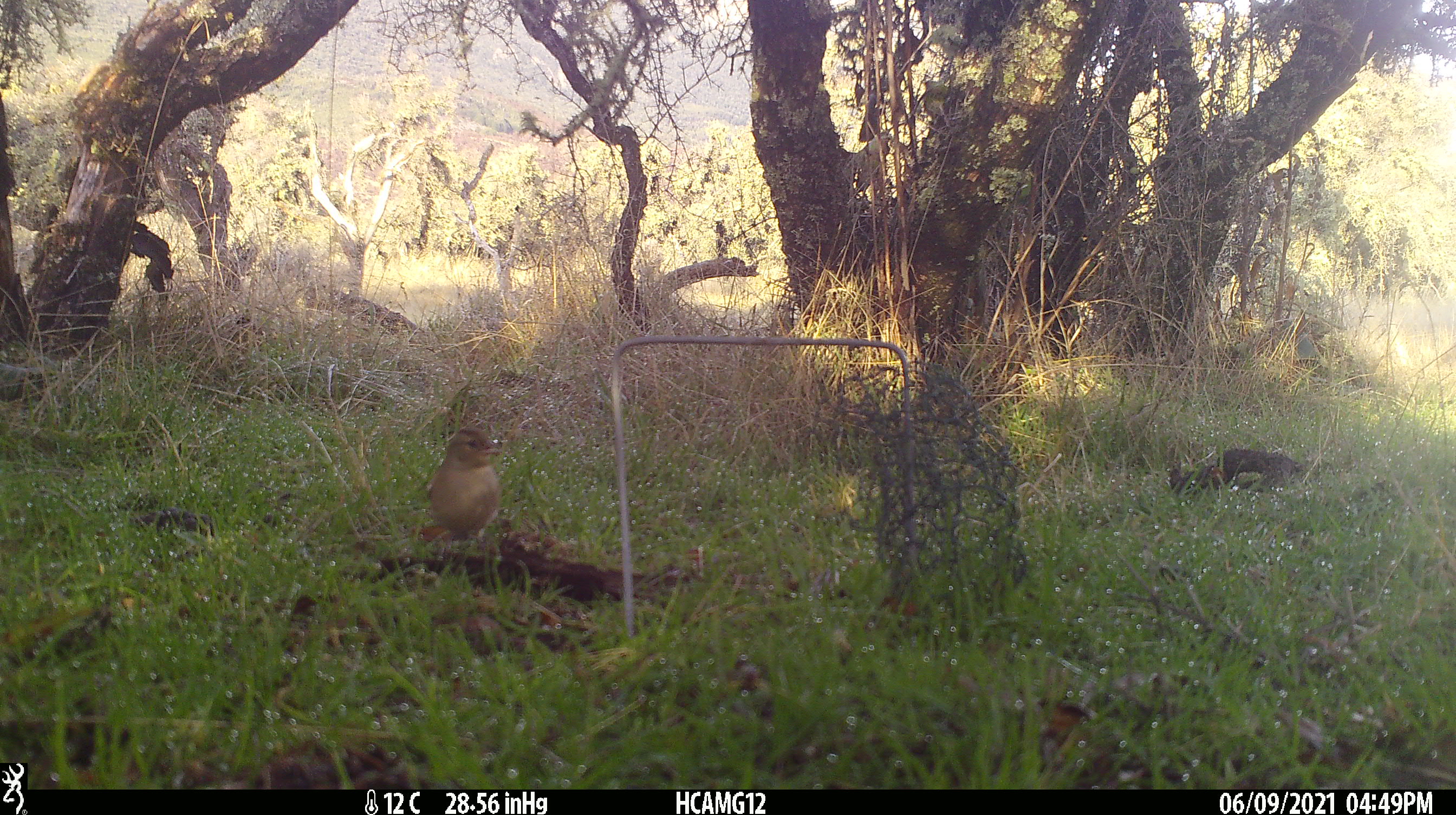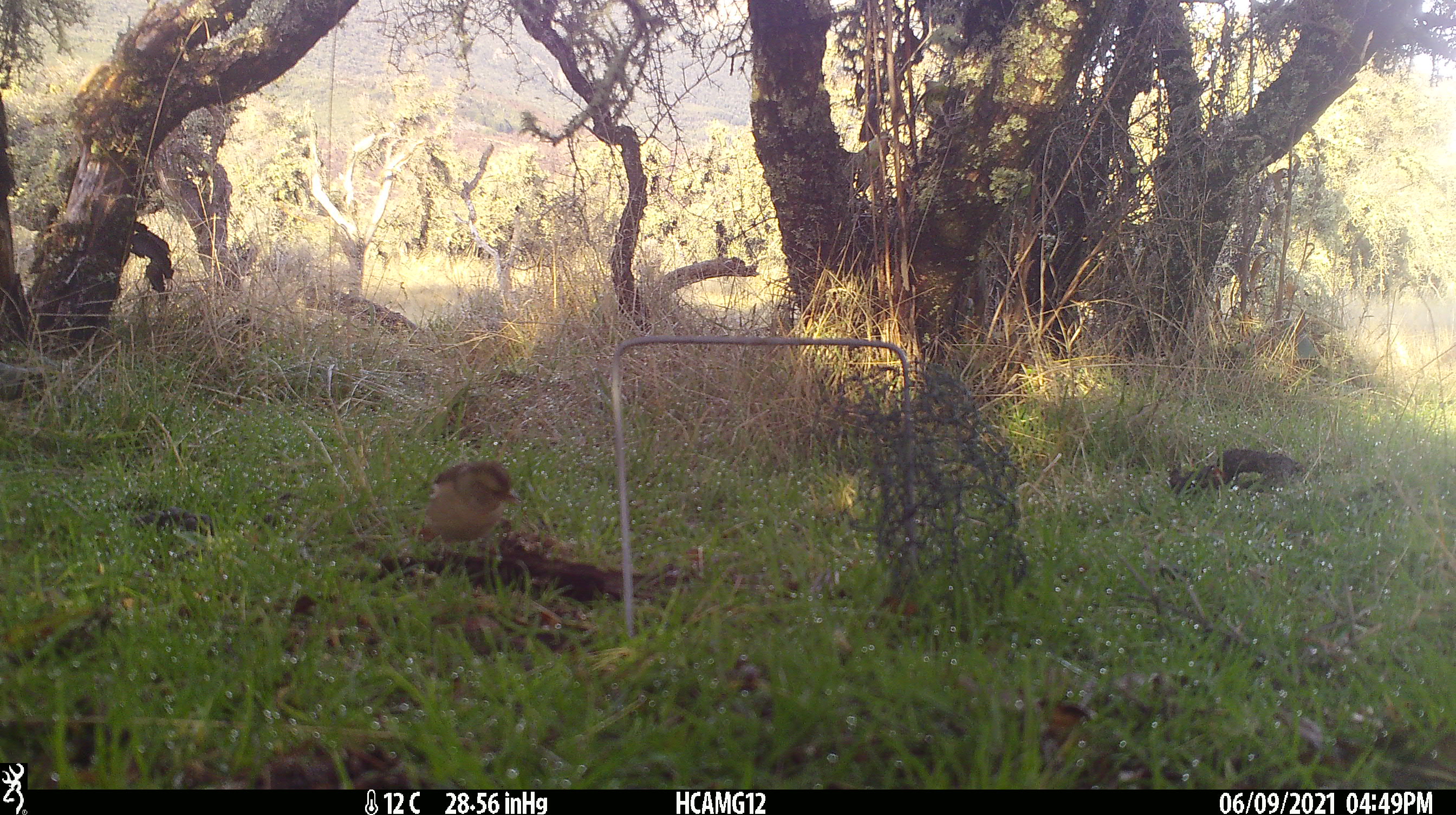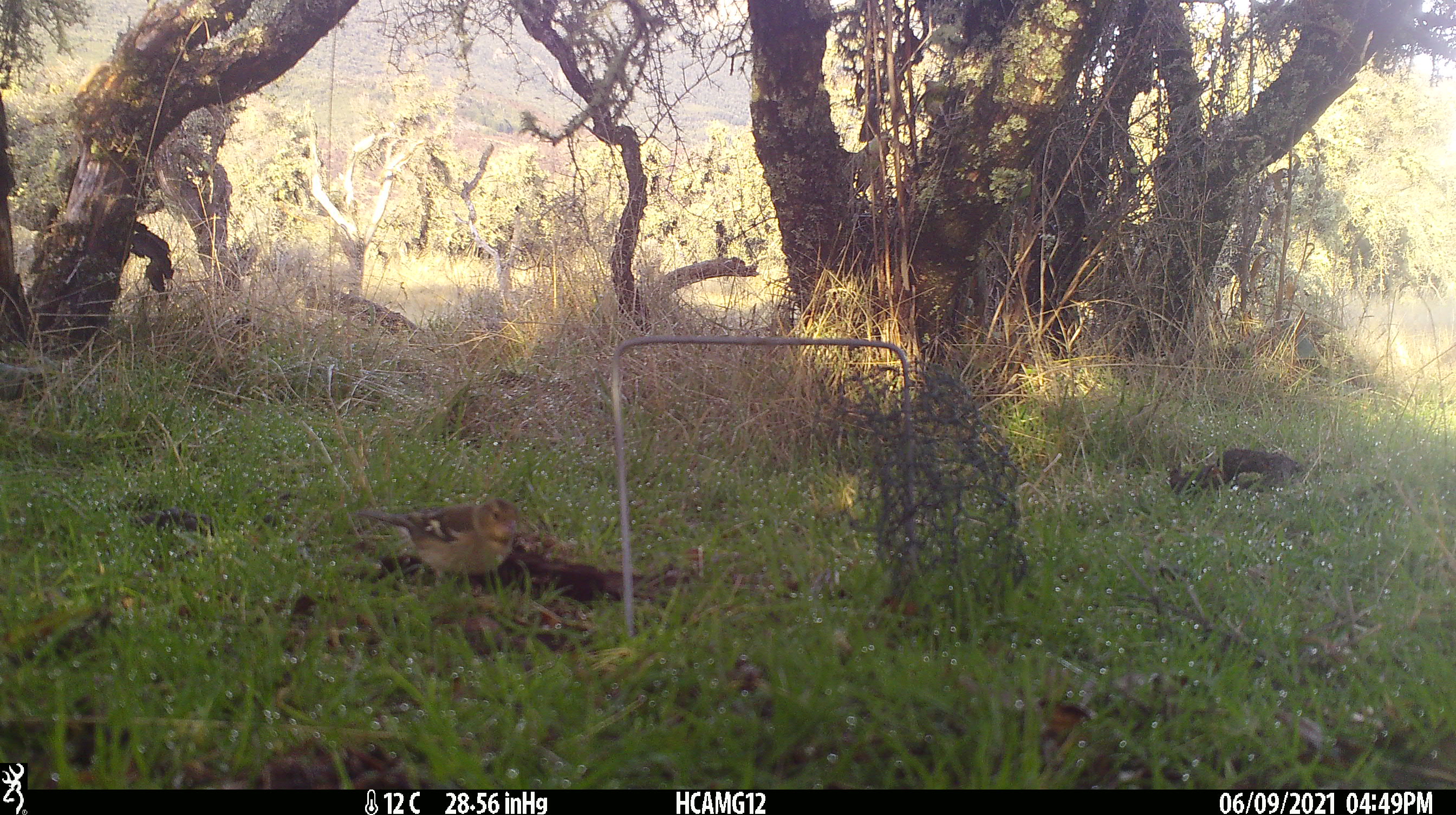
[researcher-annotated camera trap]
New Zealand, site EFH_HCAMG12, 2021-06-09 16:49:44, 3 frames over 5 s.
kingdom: Animalia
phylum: Chordata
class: Aves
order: Passeriformes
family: Fringillidae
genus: Fringilla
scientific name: Fringilla coelebs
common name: common chaffinch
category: chaffinch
Chaffinch (common chaffinch) (Fringilla coelebs).